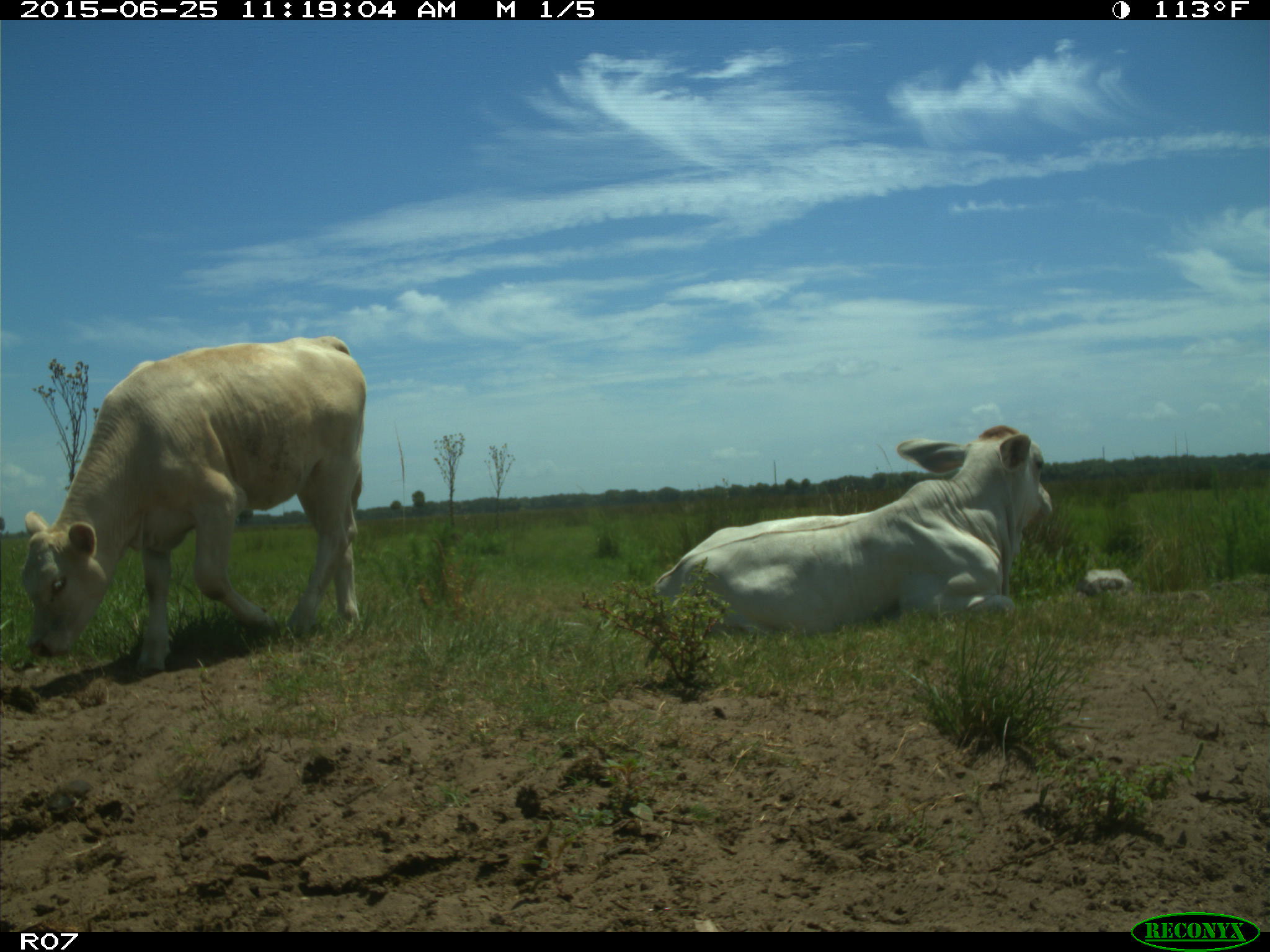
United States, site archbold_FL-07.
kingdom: Animalia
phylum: Chordata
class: Mammalia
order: Artiodactyla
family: Bovidae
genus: Bos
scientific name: Bos taurus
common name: domestic cow